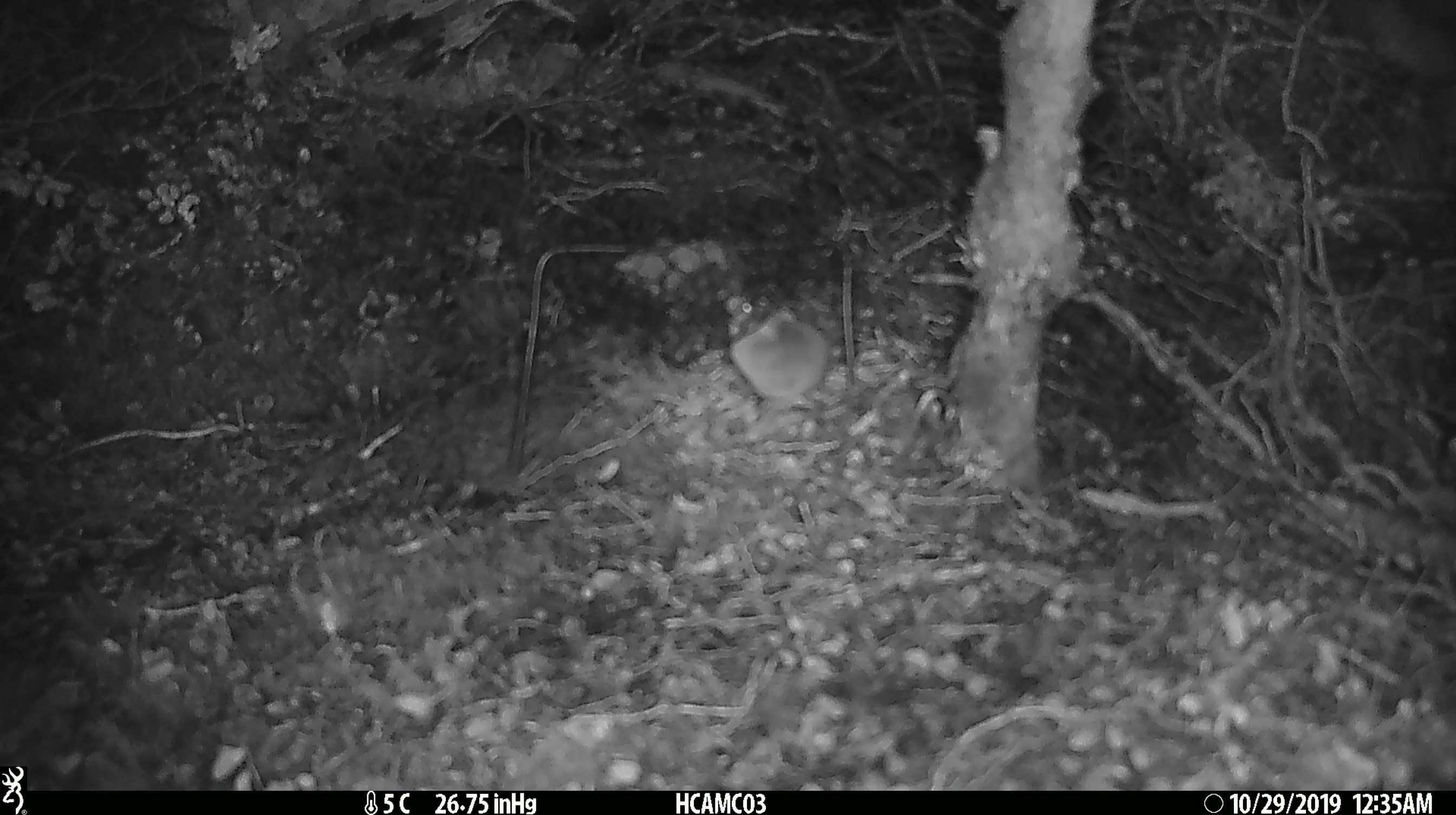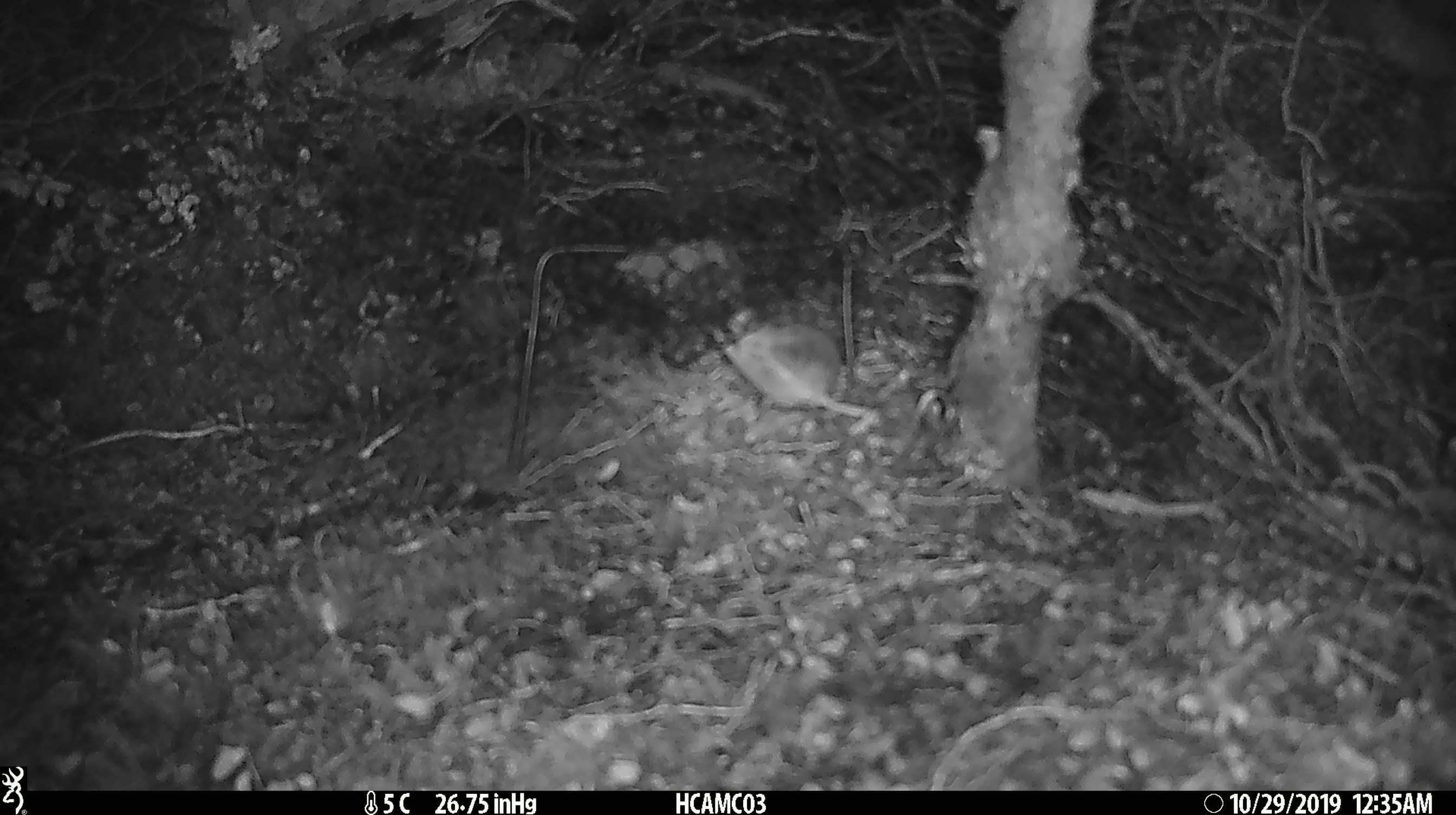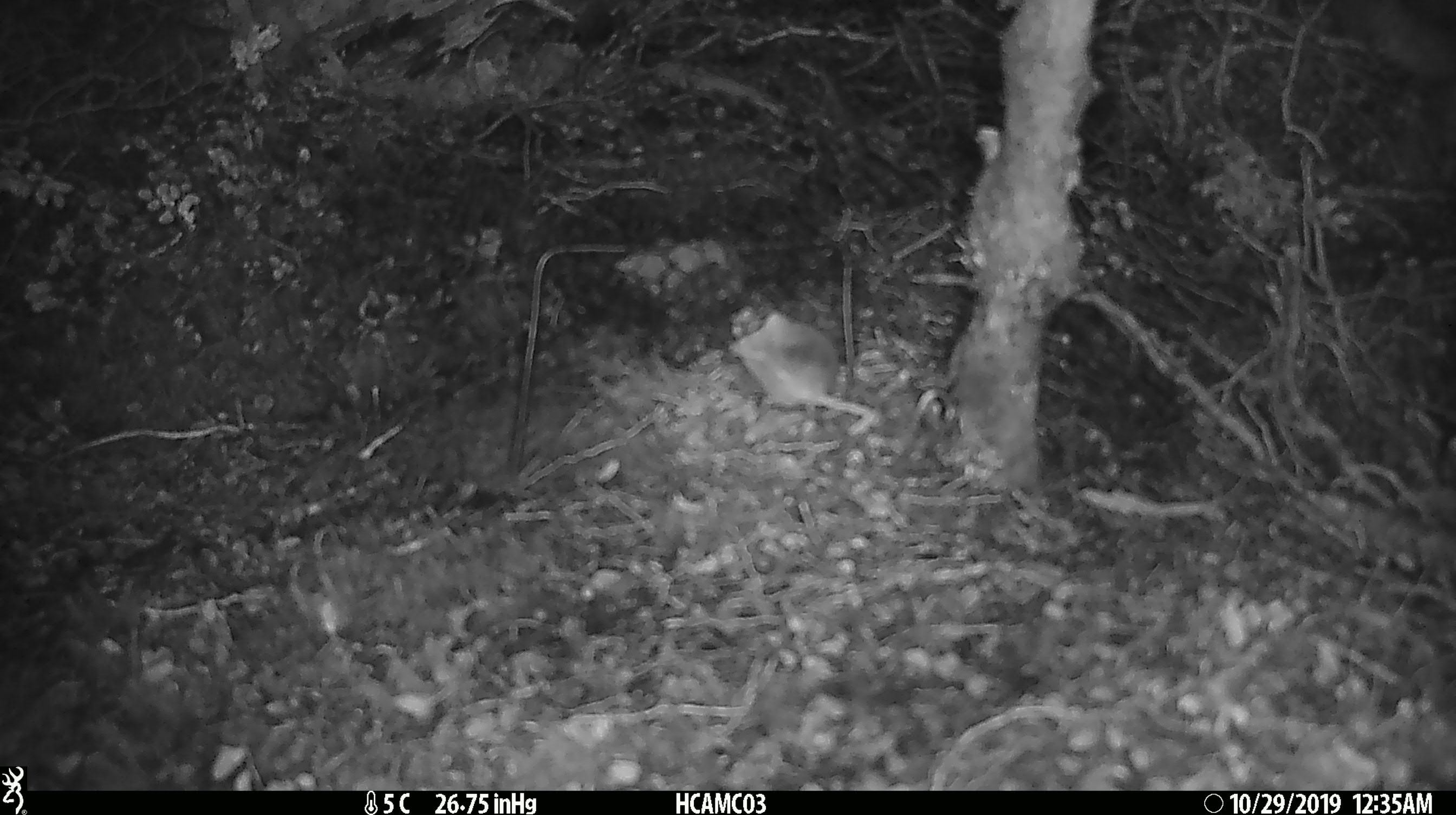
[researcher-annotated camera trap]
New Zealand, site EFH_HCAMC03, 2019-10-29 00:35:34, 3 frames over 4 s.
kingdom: Animalia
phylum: Chordata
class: Mammalia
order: Rodentia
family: Muridae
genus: Mus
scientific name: Mus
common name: mouse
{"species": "mouse (Mus)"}